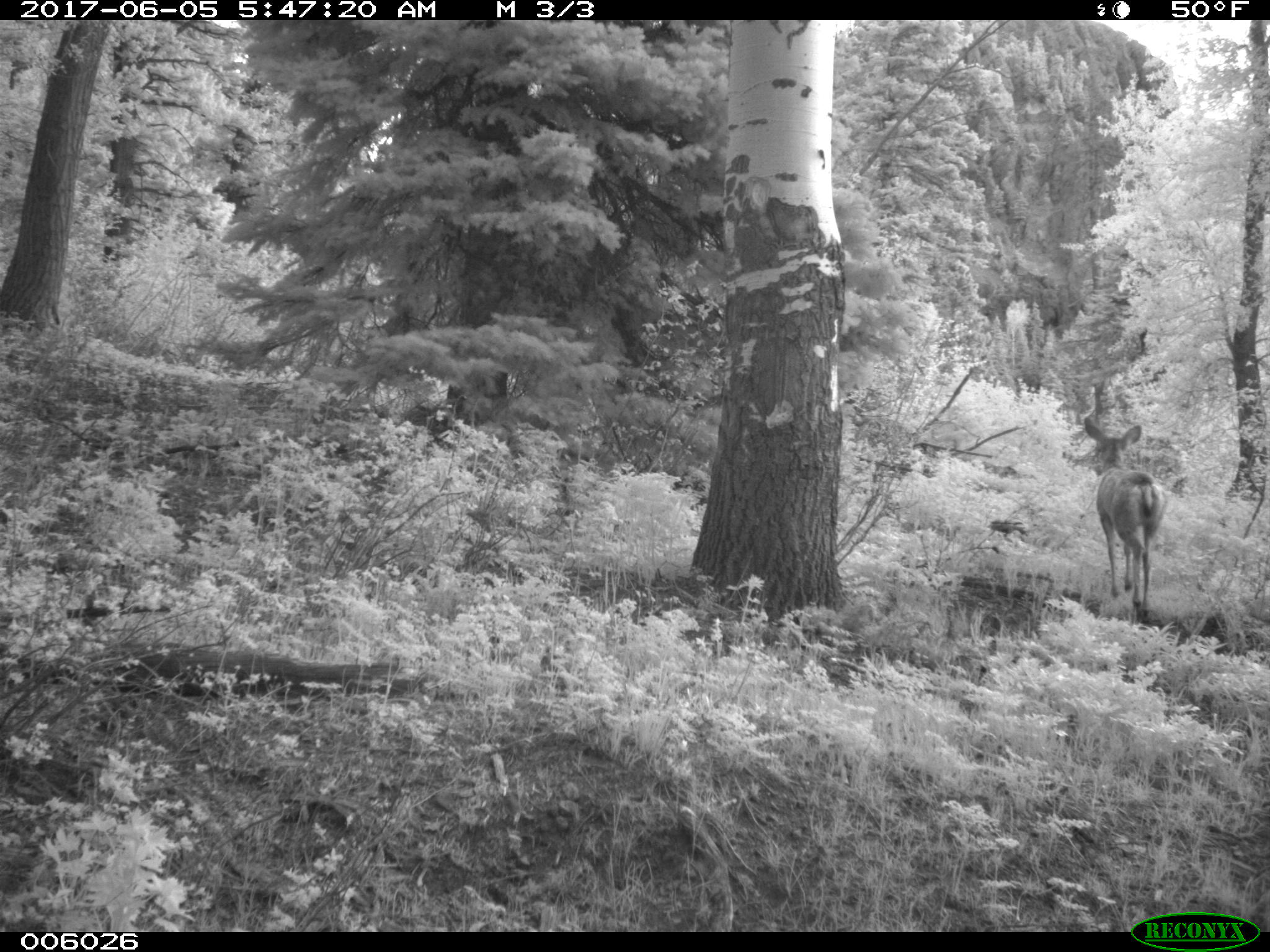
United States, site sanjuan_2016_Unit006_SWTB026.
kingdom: Animalia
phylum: Chordata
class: Mammalia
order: Artiodactyla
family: Cervidae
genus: Odocoileus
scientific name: Odocoileus hemionus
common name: mule deer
Odocoileus hemionus (mule deer).